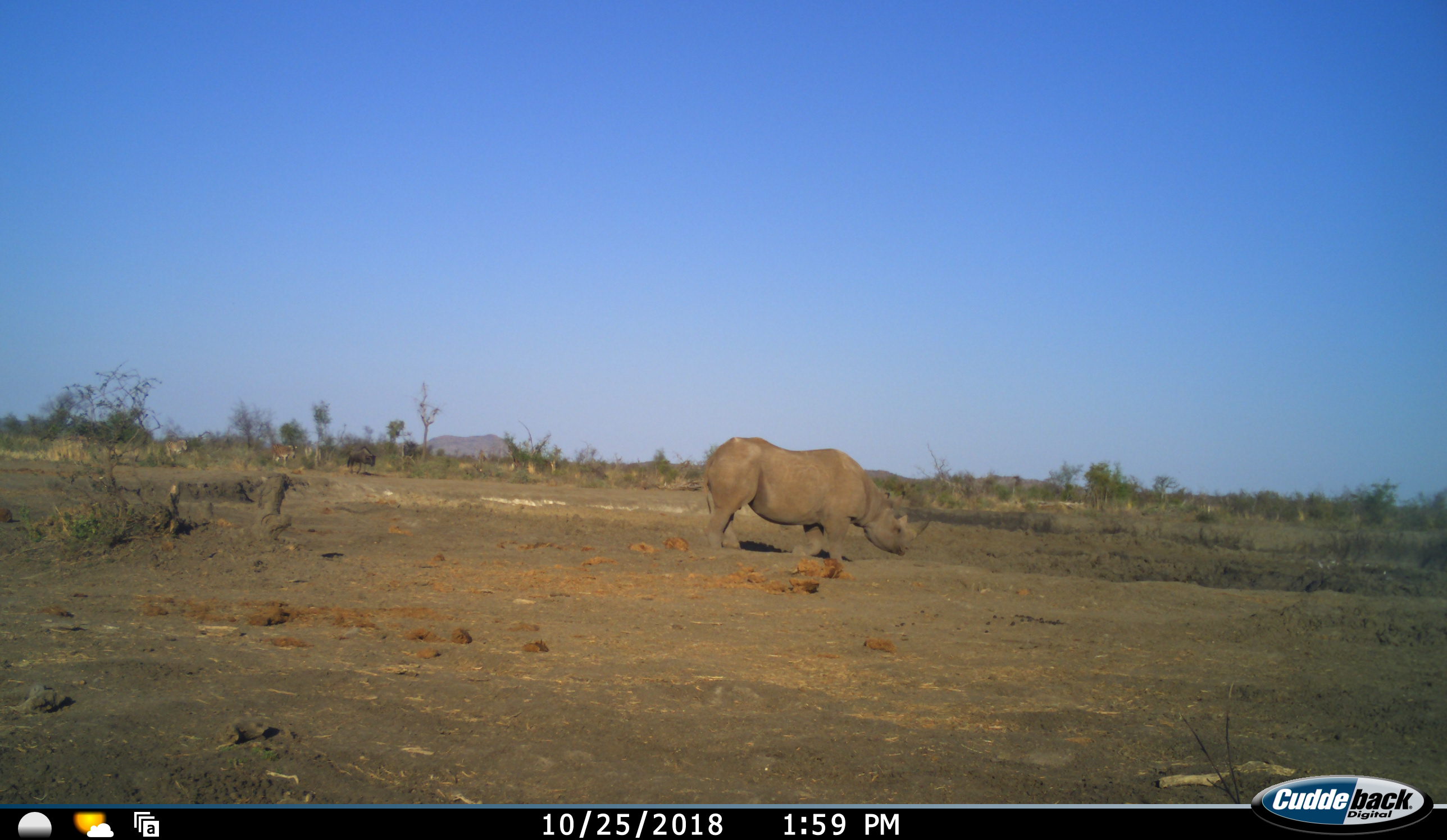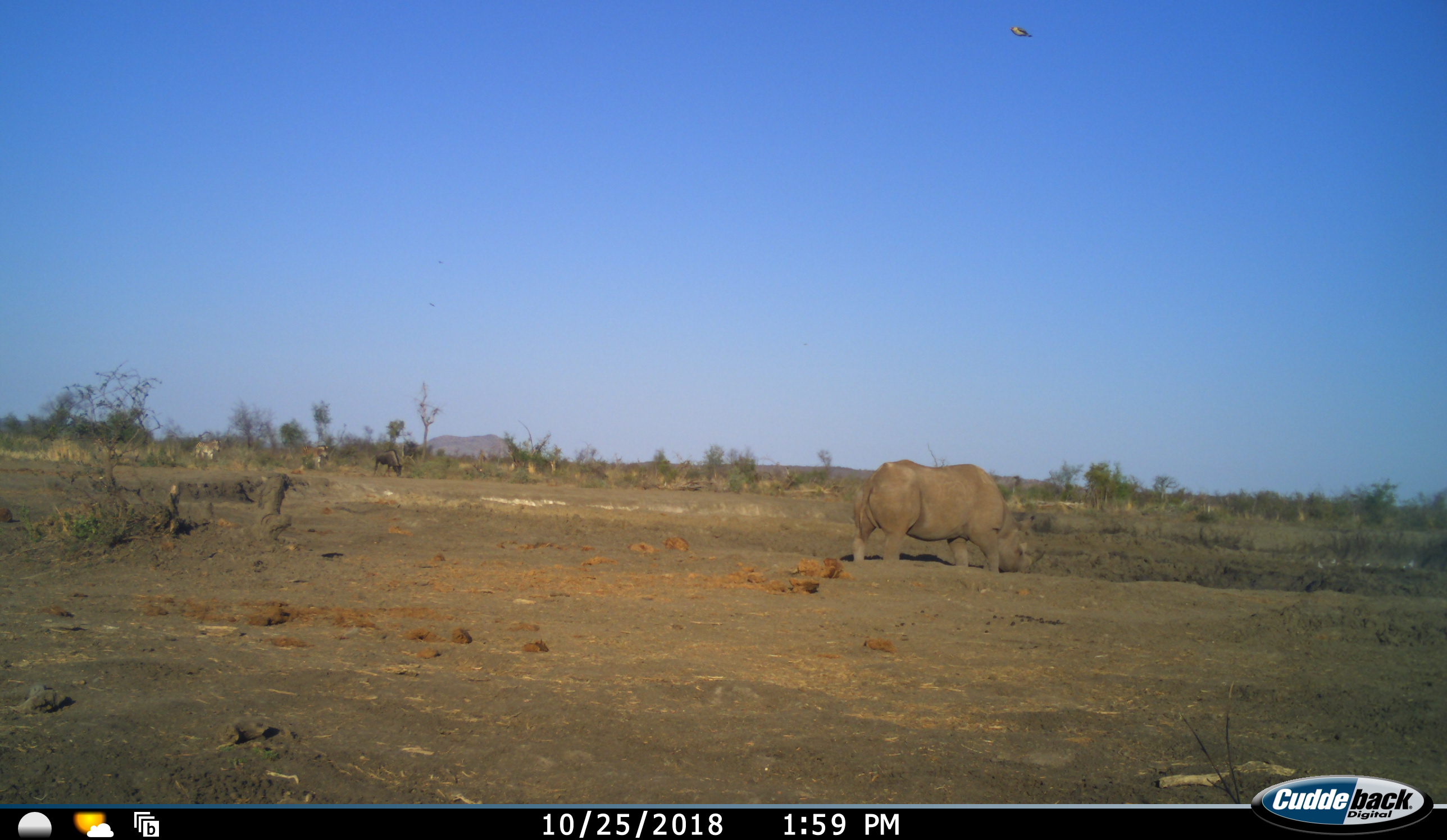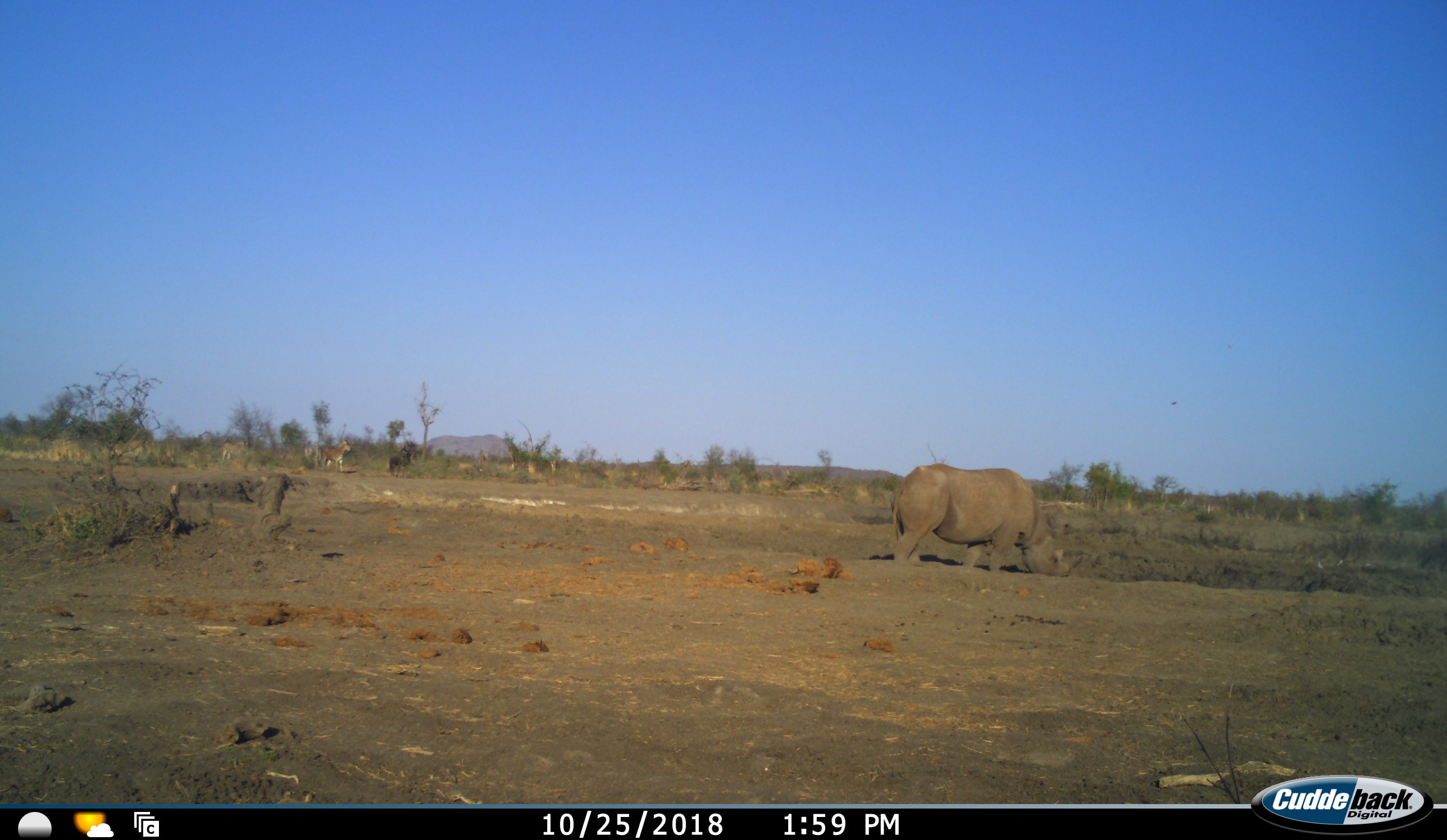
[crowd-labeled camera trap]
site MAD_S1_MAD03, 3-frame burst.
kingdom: Animalia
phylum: Chordata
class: Mammalia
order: Artiodactyla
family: Bovidae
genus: Tragelaphus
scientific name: Tragelaphus oryx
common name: eland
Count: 2.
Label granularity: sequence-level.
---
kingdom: Animalia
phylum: Chordata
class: Mammalia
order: Perissodactyla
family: Rhinocerotidae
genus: Ceratotherium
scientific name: Ceratotherium simum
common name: white rhinoceros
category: rhinoceroswhite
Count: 1.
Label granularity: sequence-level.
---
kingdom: Animalia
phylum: Chordata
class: Mammalia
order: Artiodactyla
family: Bovidae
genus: Connochaetes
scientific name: Connochaetes taurinus taurinus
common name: blue wildebeest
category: wildebeestblue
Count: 1.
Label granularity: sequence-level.